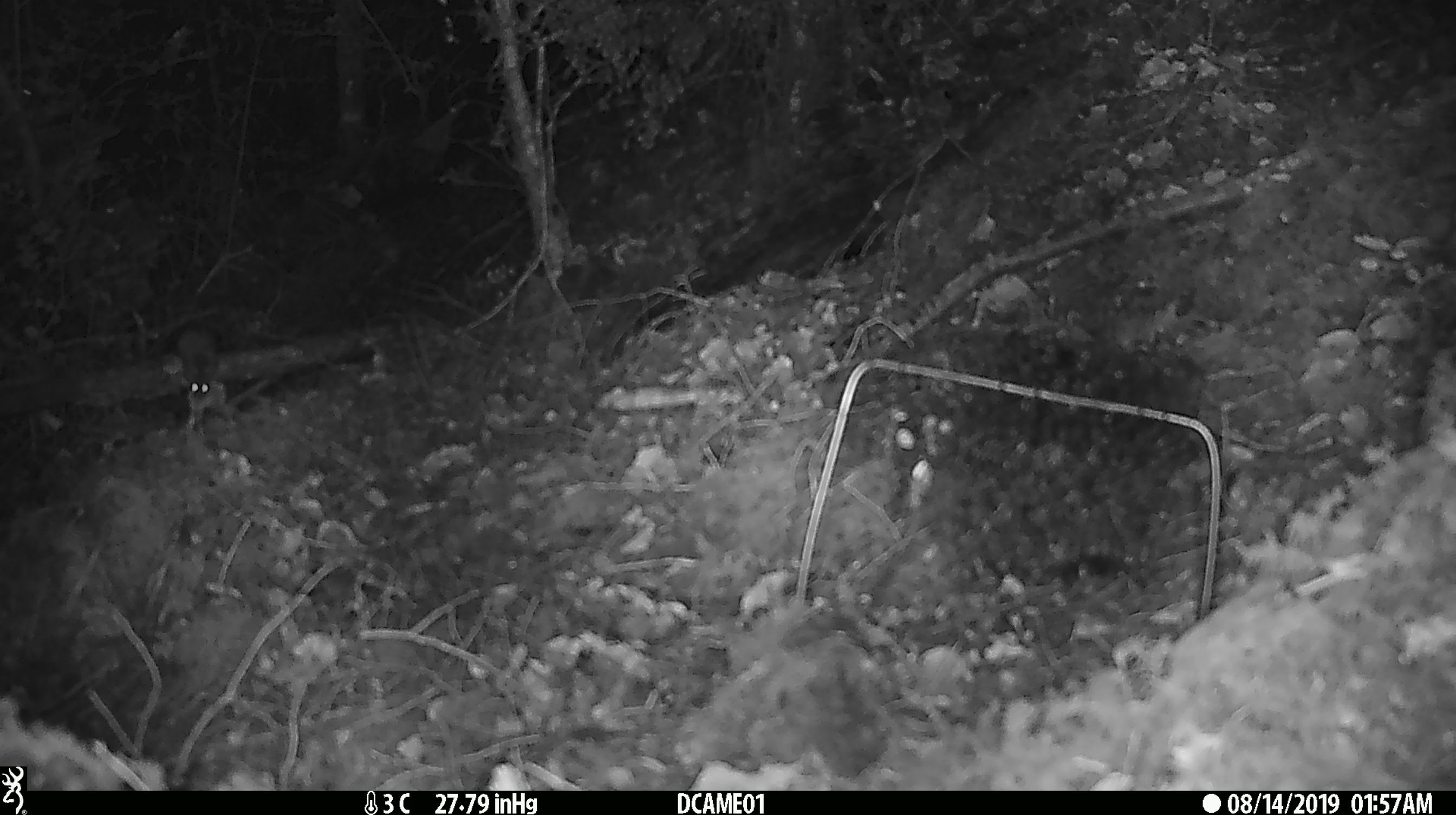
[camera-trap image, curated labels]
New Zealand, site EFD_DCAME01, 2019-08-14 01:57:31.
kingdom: Animalia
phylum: Chordata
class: Mammalia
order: Rodentia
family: Muridae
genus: Mus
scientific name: Mus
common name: mouse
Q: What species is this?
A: Mouse (Mus).